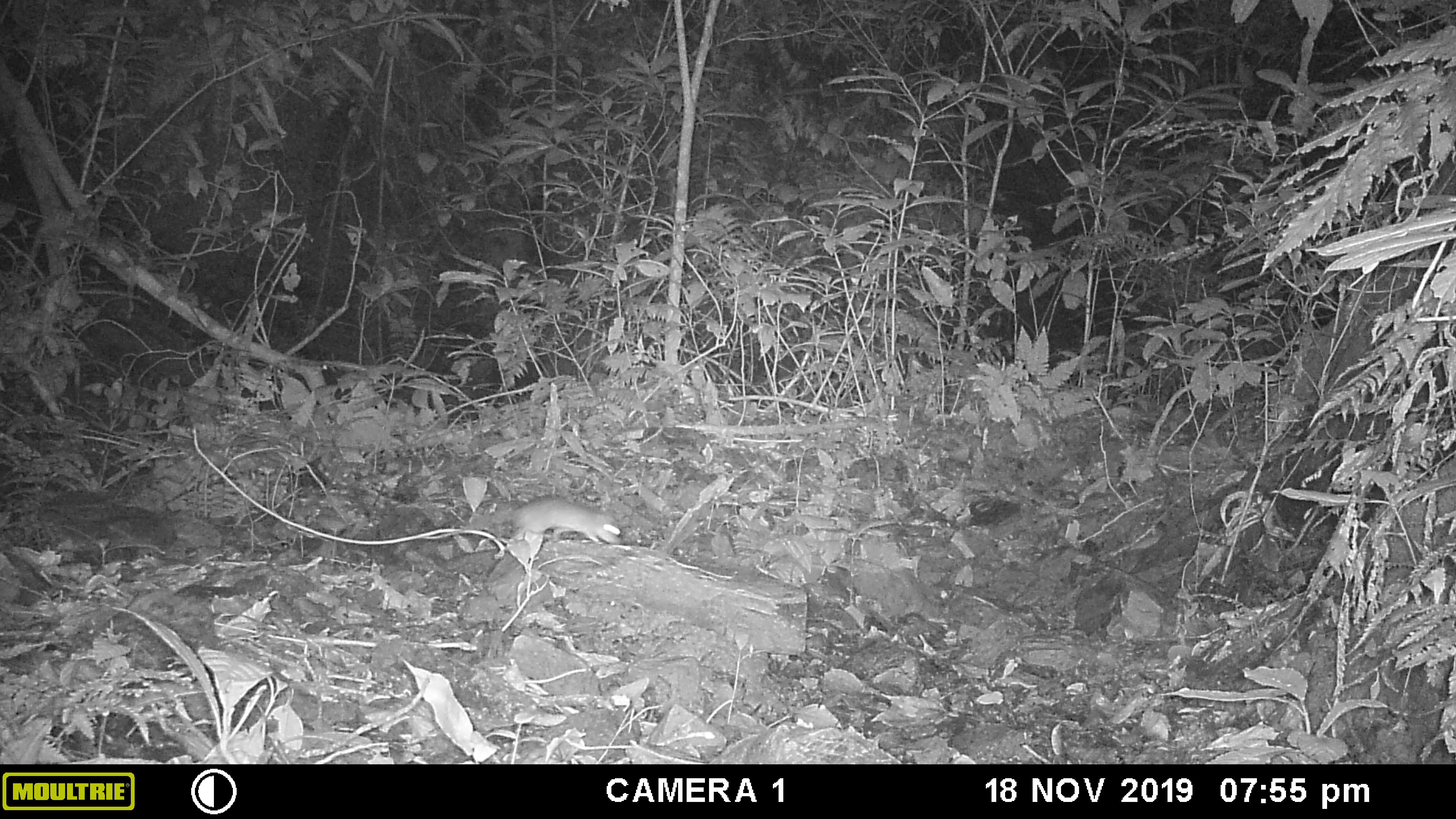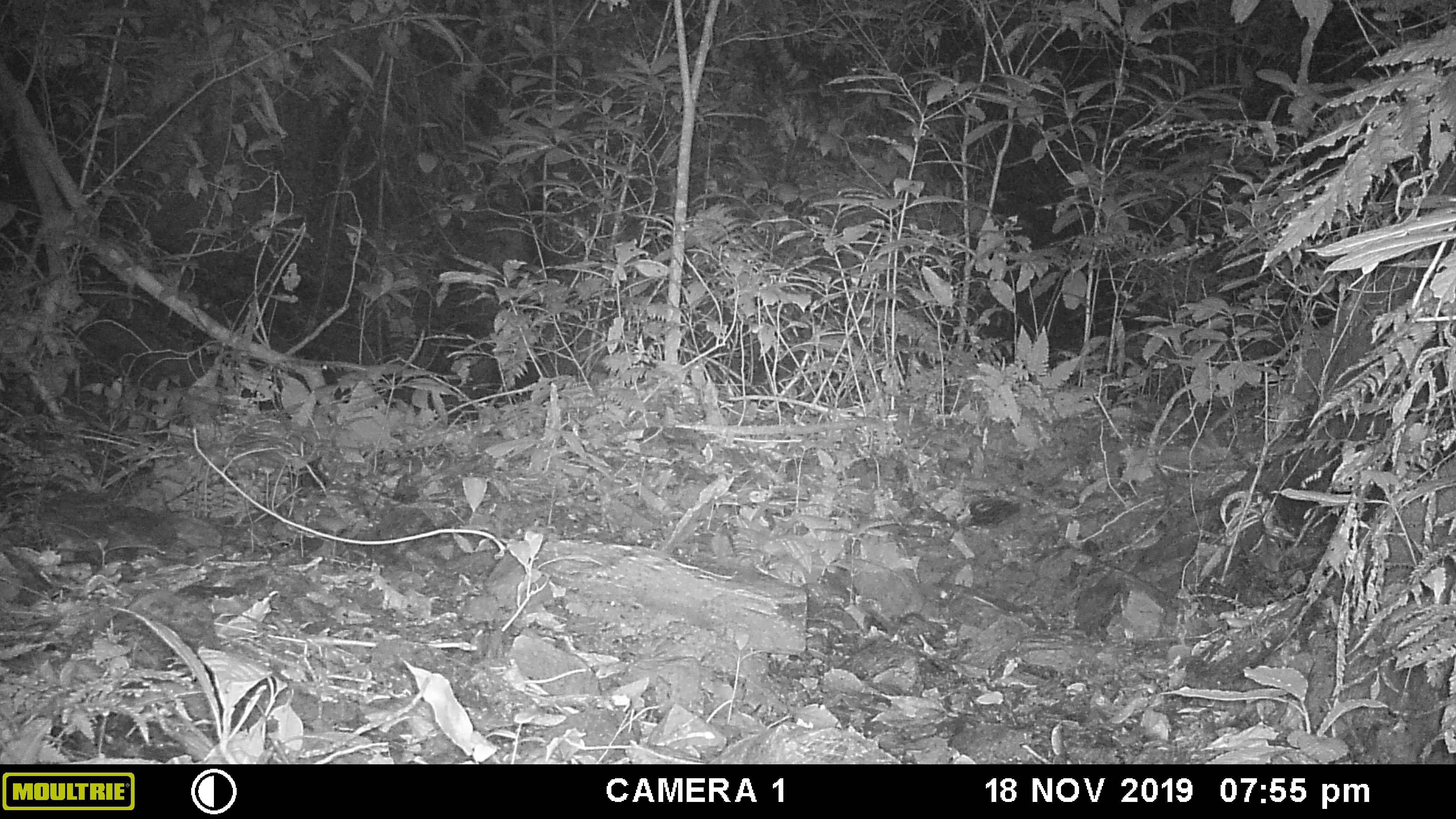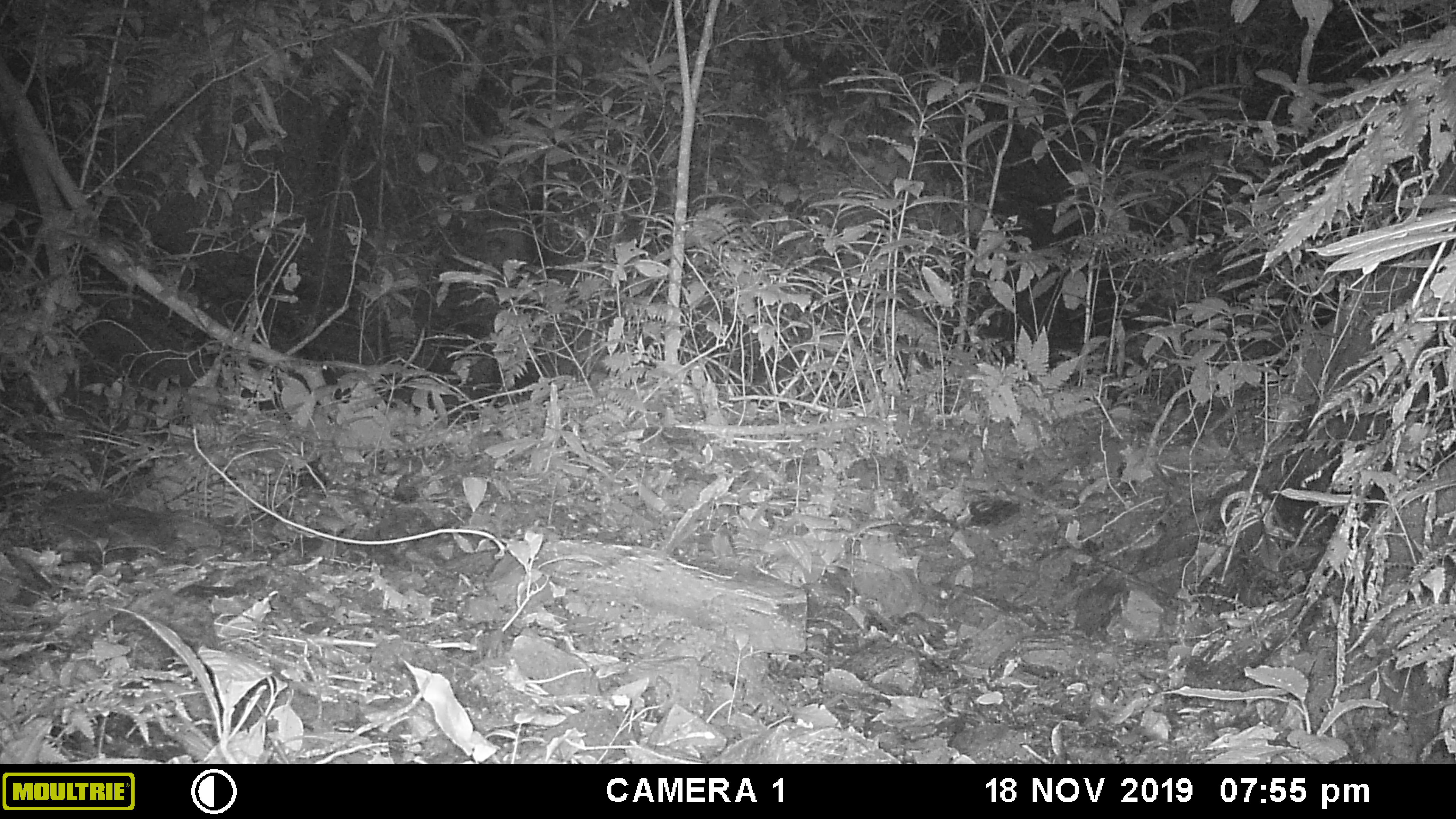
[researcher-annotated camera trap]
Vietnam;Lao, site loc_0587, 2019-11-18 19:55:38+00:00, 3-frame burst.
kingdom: Animalia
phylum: Chordata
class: Mammalia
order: Rodentia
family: Muridae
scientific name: Muridae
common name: old-world mice and rats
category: unidentified murid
Unidentified murid (old-world mice and rats) (Muridae). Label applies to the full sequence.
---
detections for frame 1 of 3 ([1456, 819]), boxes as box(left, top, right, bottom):
unidentified murid: box(510, 493, 623, 545)